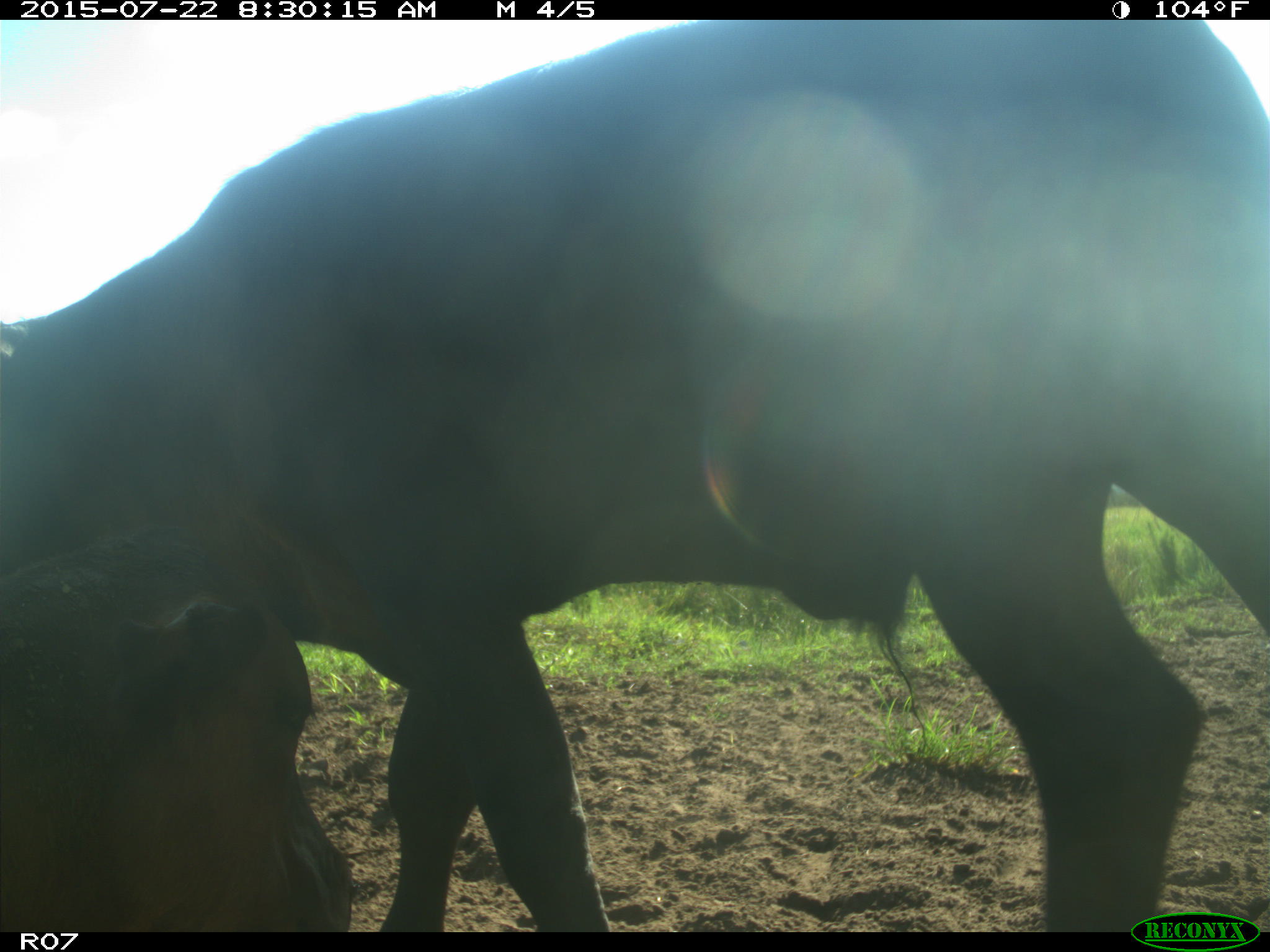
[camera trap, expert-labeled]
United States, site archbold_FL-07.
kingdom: Animalia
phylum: Chordata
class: Mammalia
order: Artiodactyla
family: Bovidae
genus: Bos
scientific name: Bos taurus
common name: domestic cow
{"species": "Bos taurus (domestic cow)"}